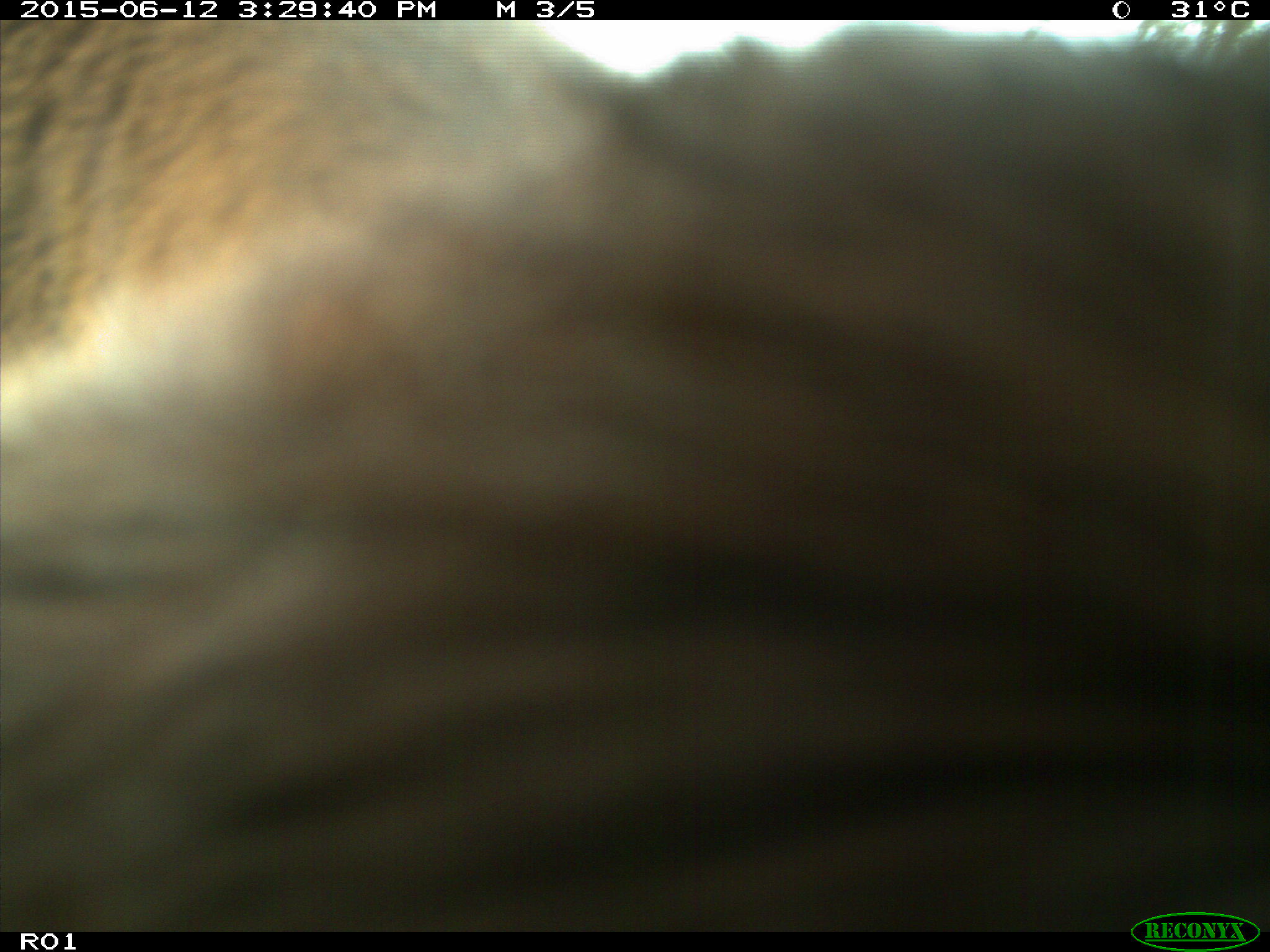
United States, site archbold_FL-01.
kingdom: Animalia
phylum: Chordata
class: Mammalia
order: Artiodactyla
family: Bovidae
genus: Bos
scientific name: Bos taurus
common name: domestic cow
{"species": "Bos taurus (domestic cow)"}